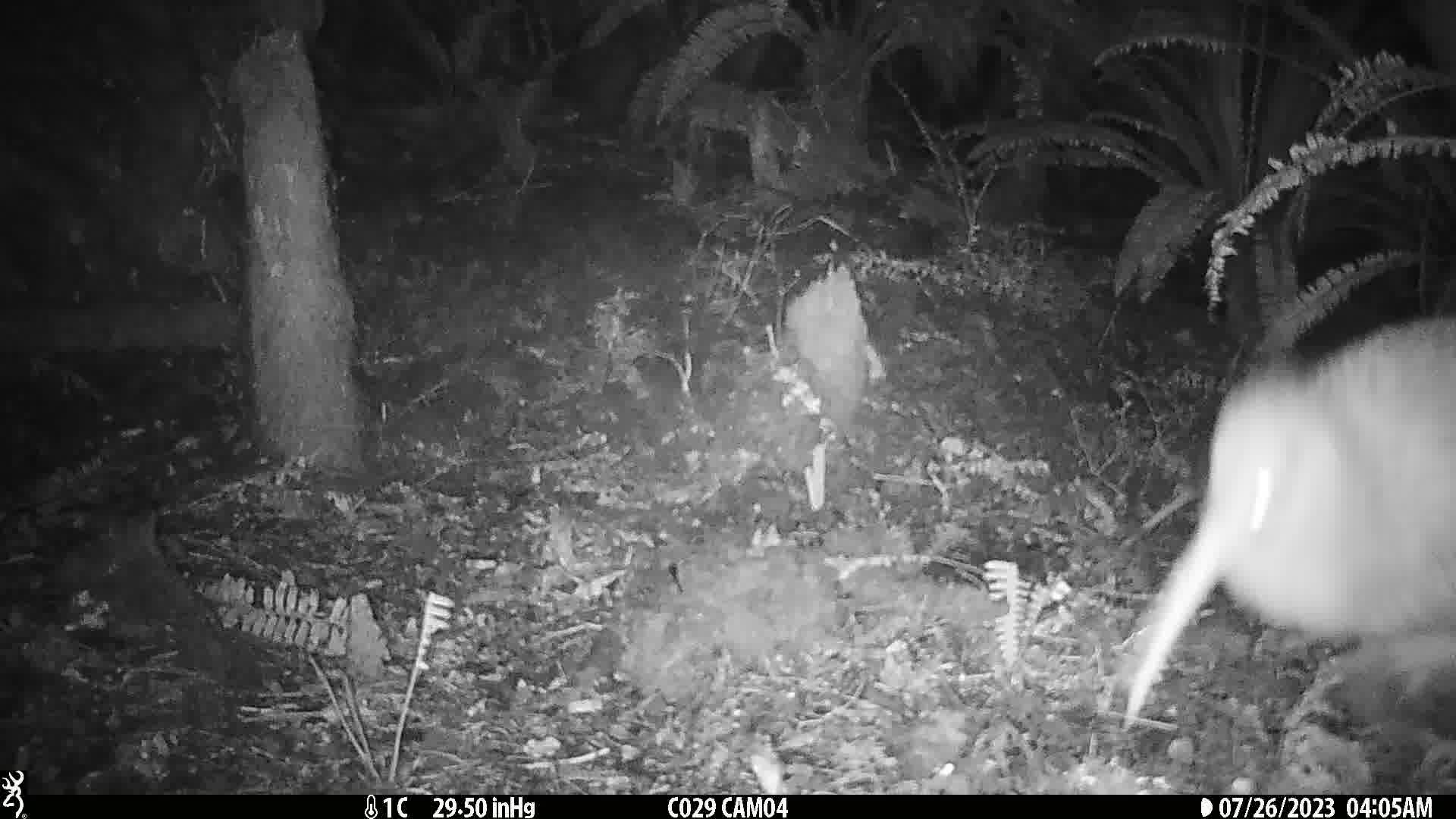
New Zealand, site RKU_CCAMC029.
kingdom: Animalia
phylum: Chordata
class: Aves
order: Apterygiformes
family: Apterygidae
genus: Apteryx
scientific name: Apteryx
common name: kiwi